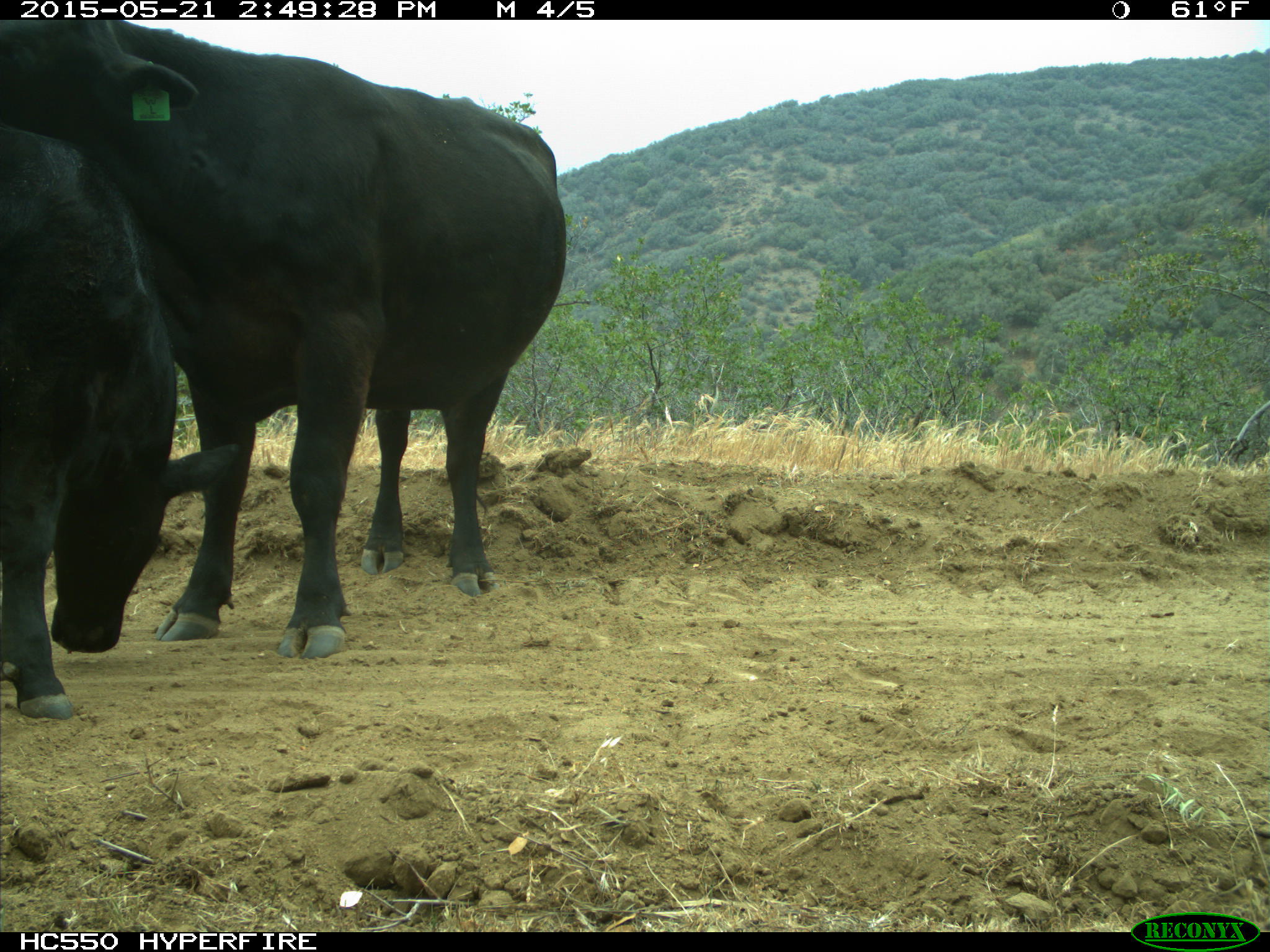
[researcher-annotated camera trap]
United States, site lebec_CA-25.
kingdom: Animalia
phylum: Chordata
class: Mammalia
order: Artiodactyla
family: Bovidae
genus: Bos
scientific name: Bos taurus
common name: domestic cow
Bos taurus (domestic cow).